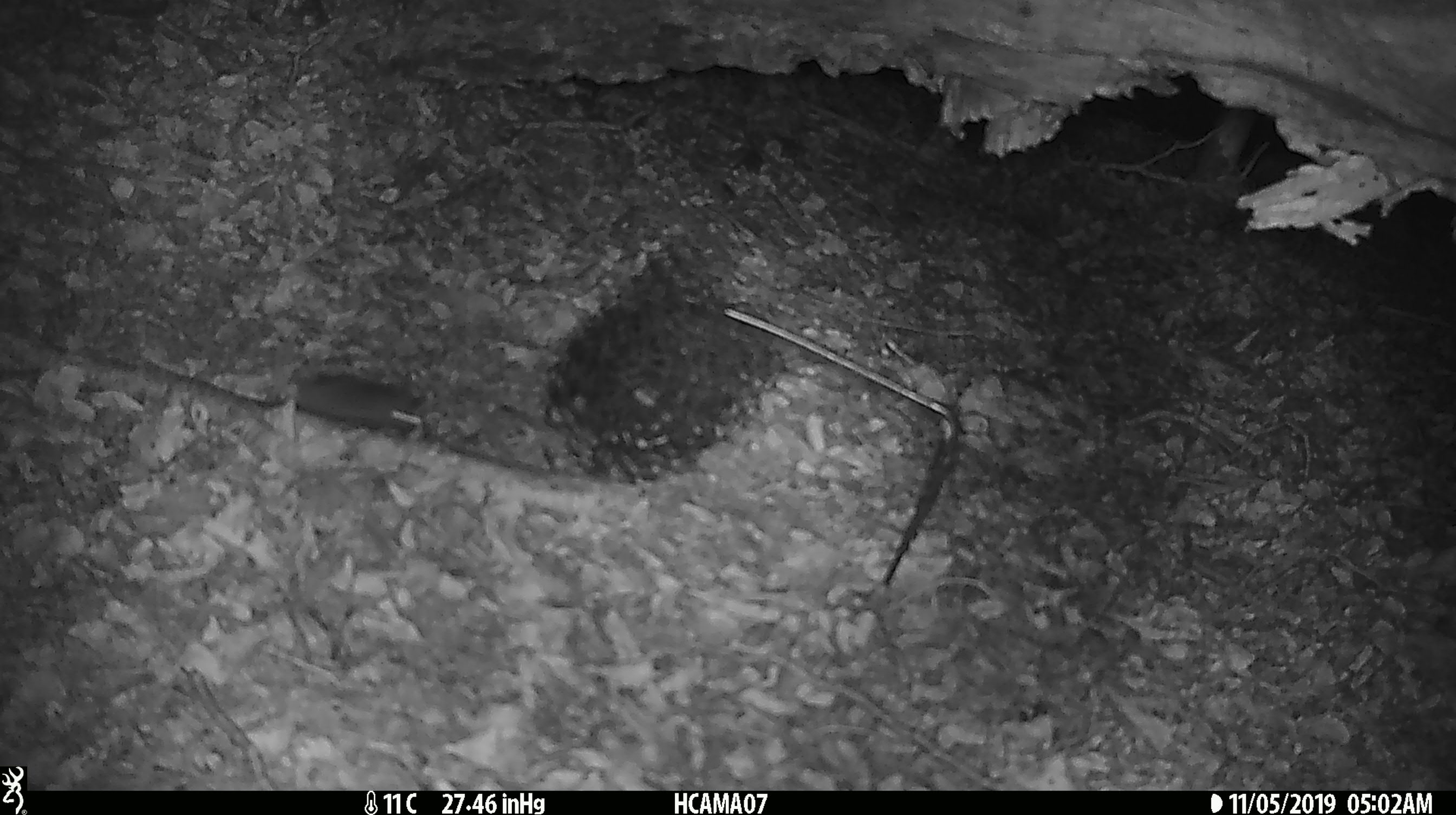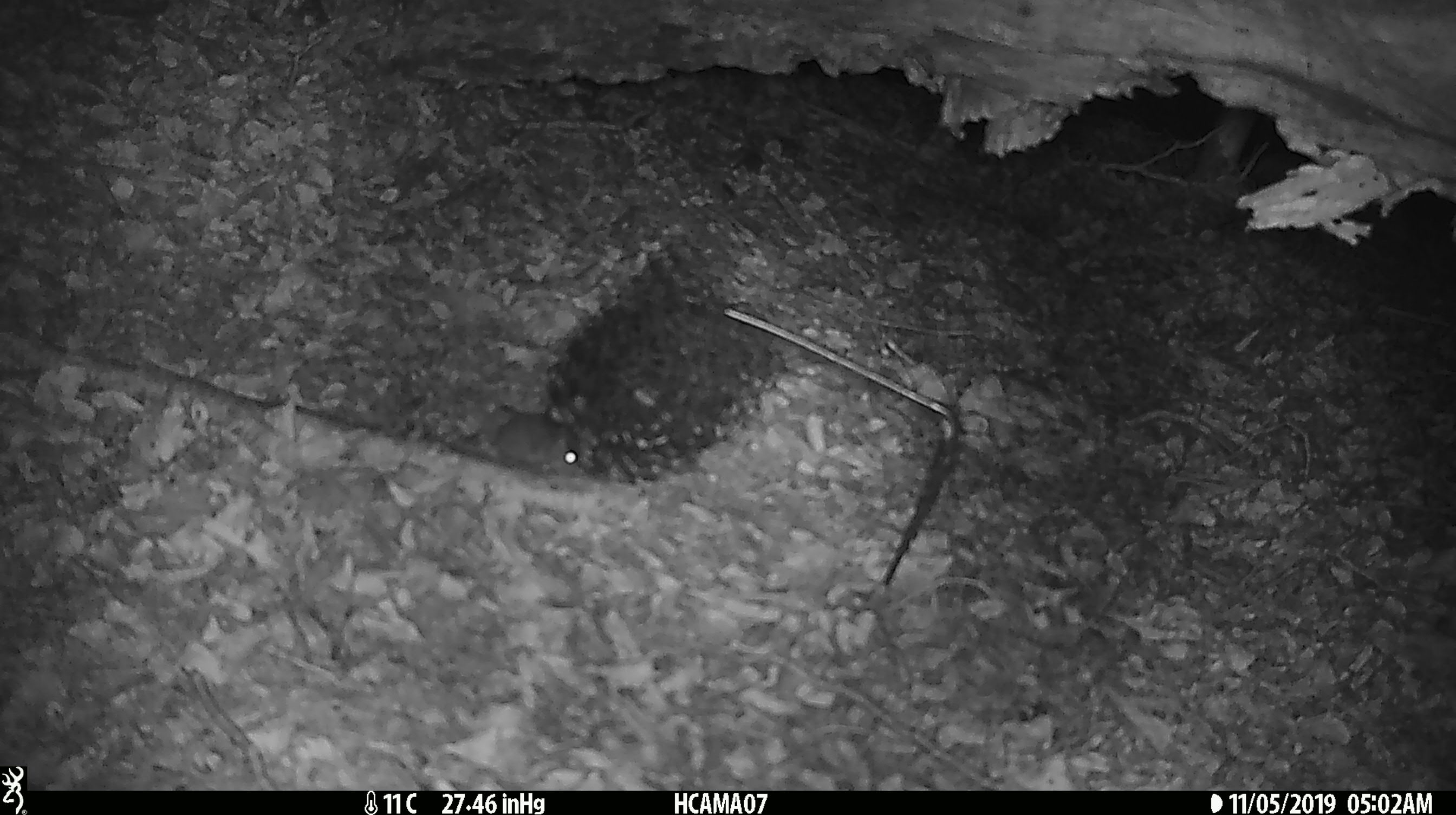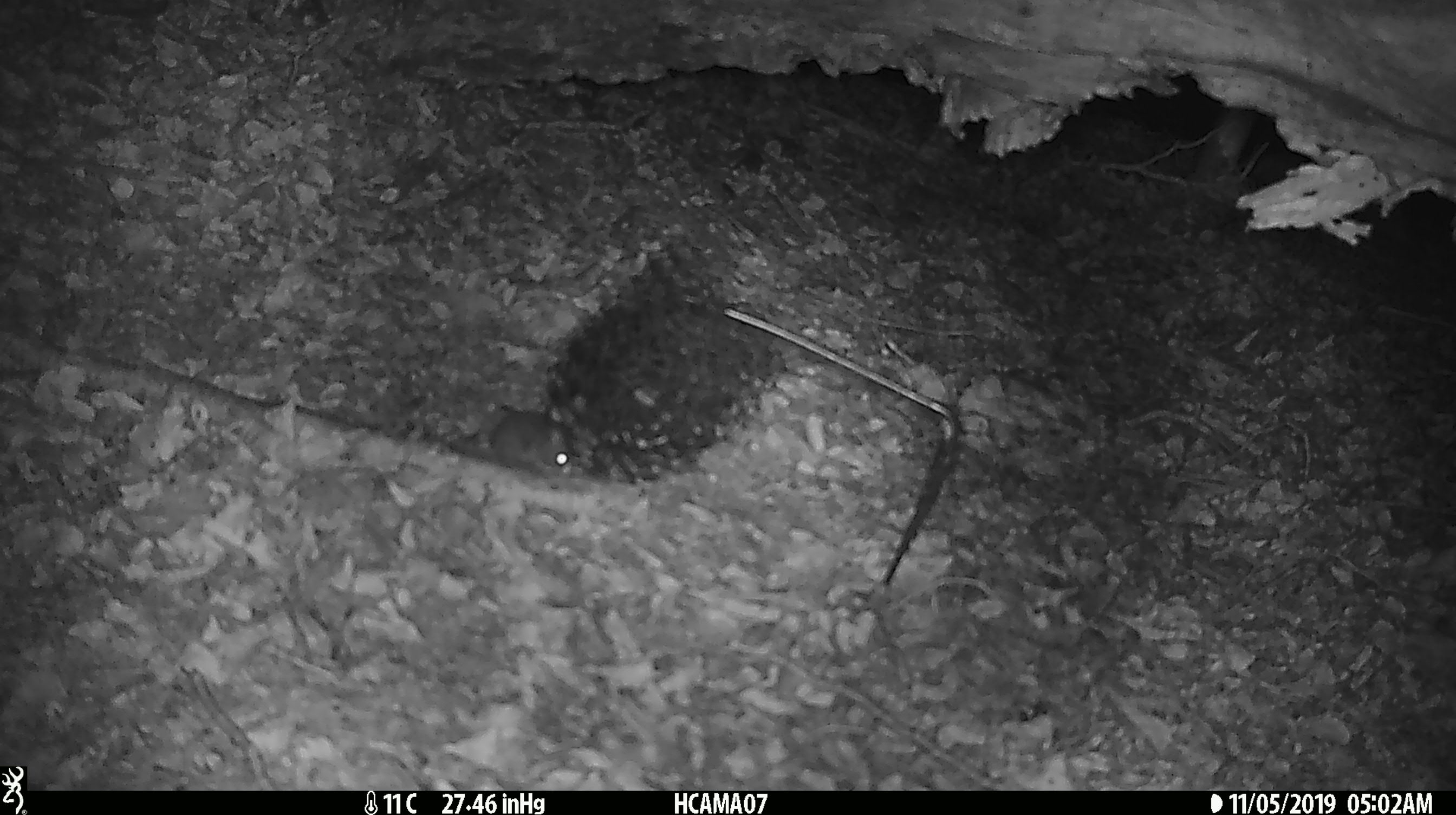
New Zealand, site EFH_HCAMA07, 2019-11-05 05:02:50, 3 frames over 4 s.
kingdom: Animalia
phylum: Chordata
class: Mammalia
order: Rodentia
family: Muridae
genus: Mus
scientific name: Mus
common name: mouse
Mouse (Mus).